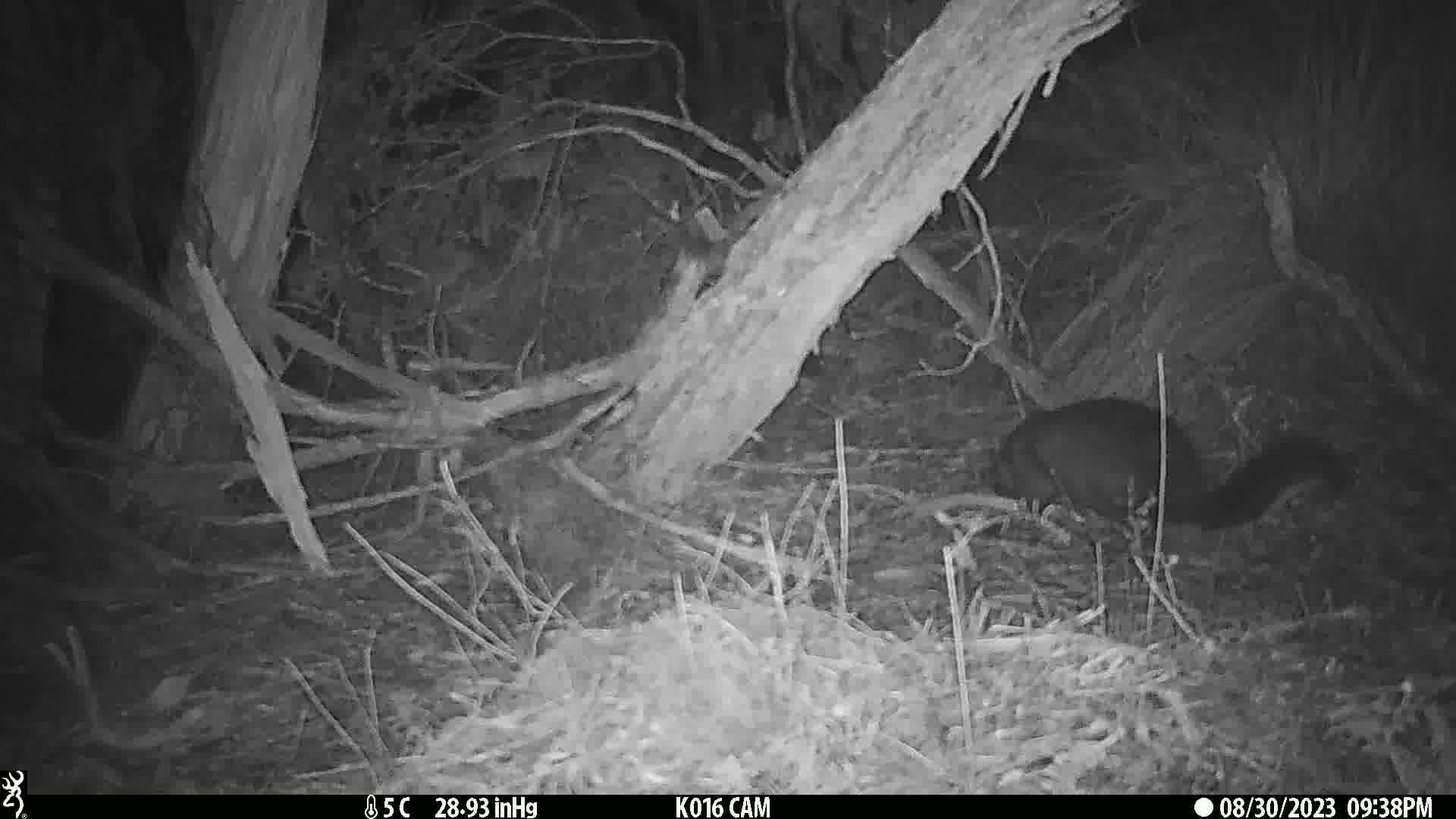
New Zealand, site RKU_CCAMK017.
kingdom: Animalia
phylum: Chordata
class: Mammalia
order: Diprotodontia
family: Phalangeridae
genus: Trichosurus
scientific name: Trichosurus vulpecula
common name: common brushtail possum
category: possum